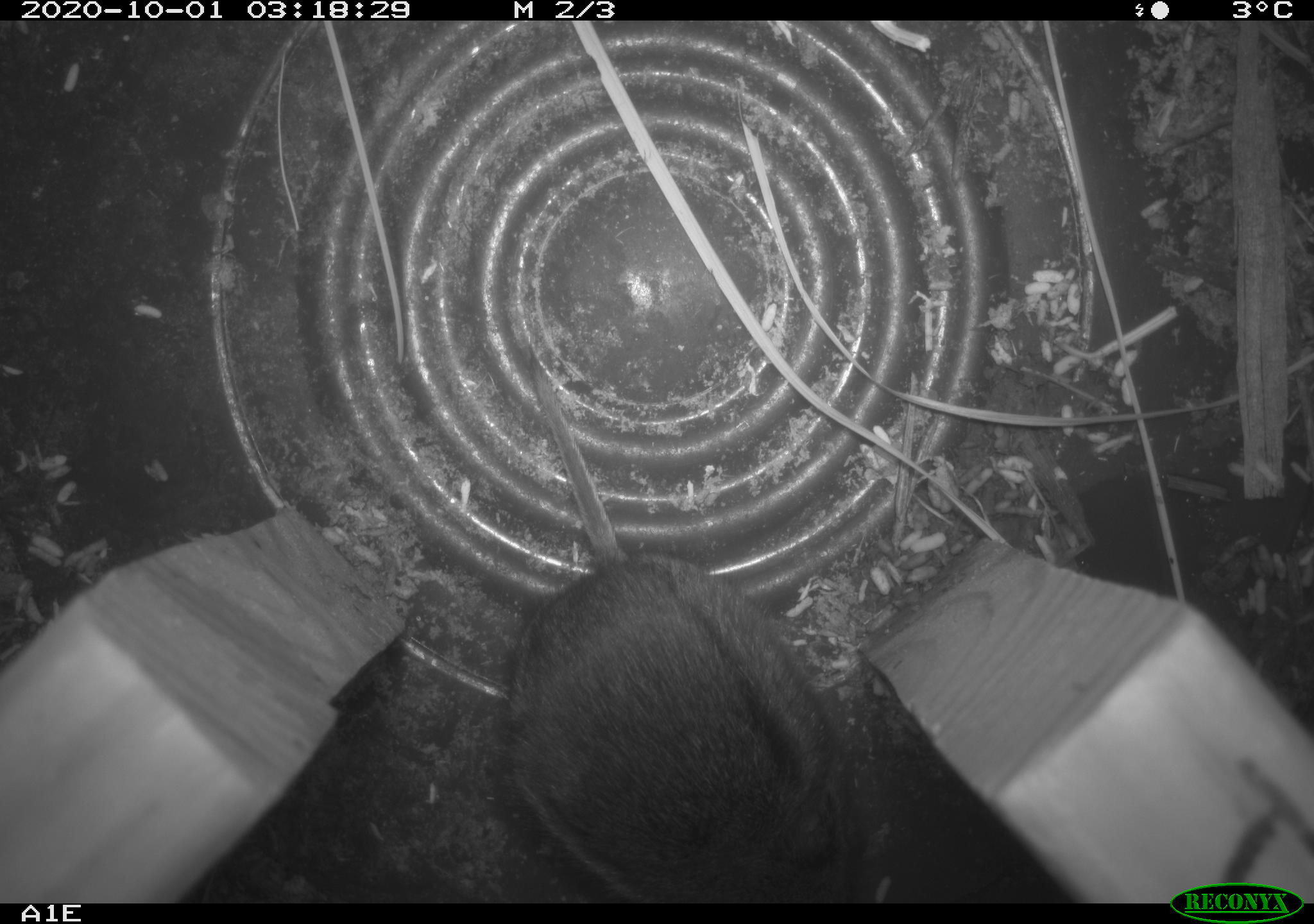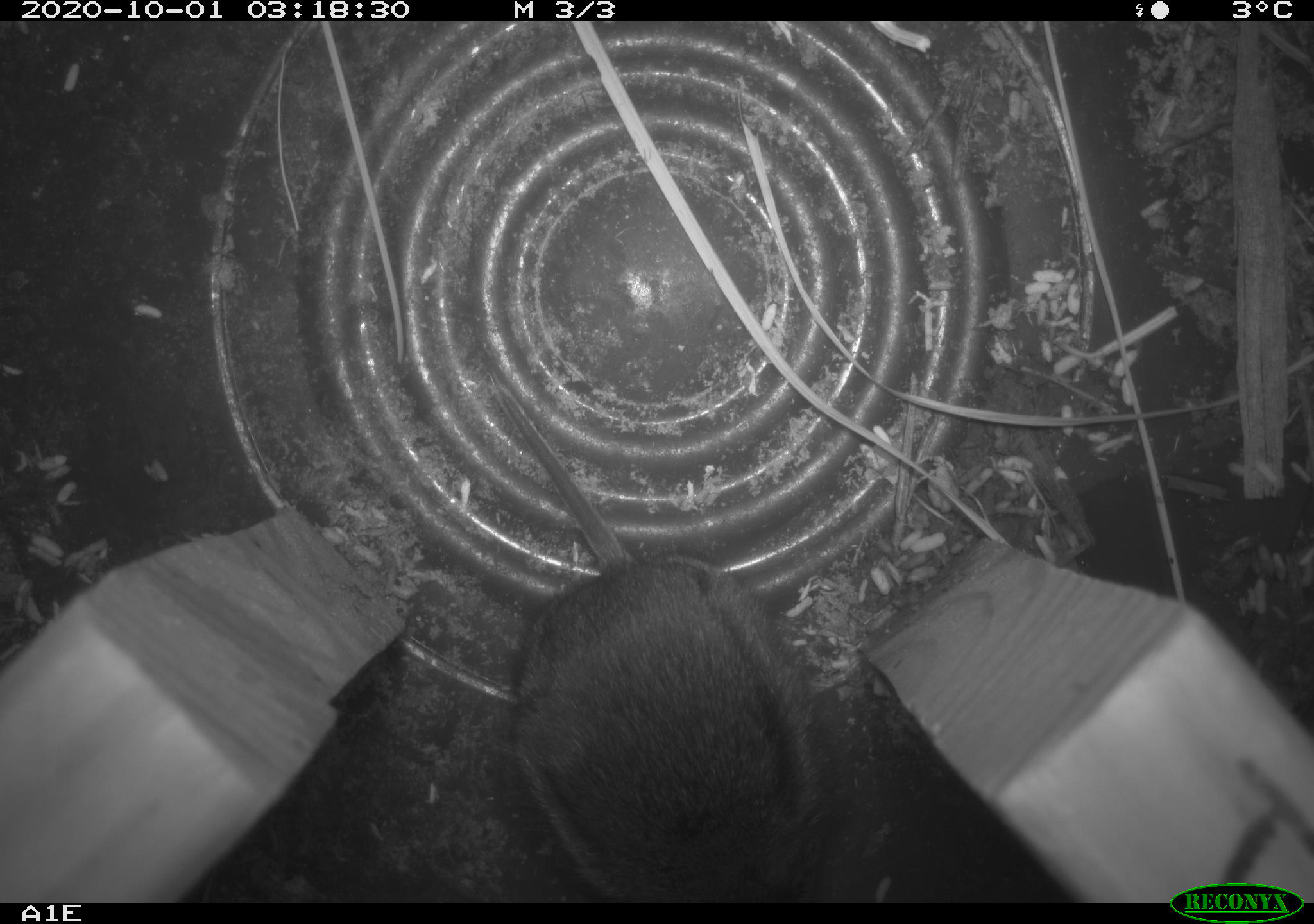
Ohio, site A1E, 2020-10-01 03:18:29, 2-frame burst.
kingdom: Animalia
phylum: Chordata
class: Mammalia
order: Rodentia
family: Cricetidae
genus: Microtus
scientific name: Microtus pennsylvanicus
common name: meadow vole